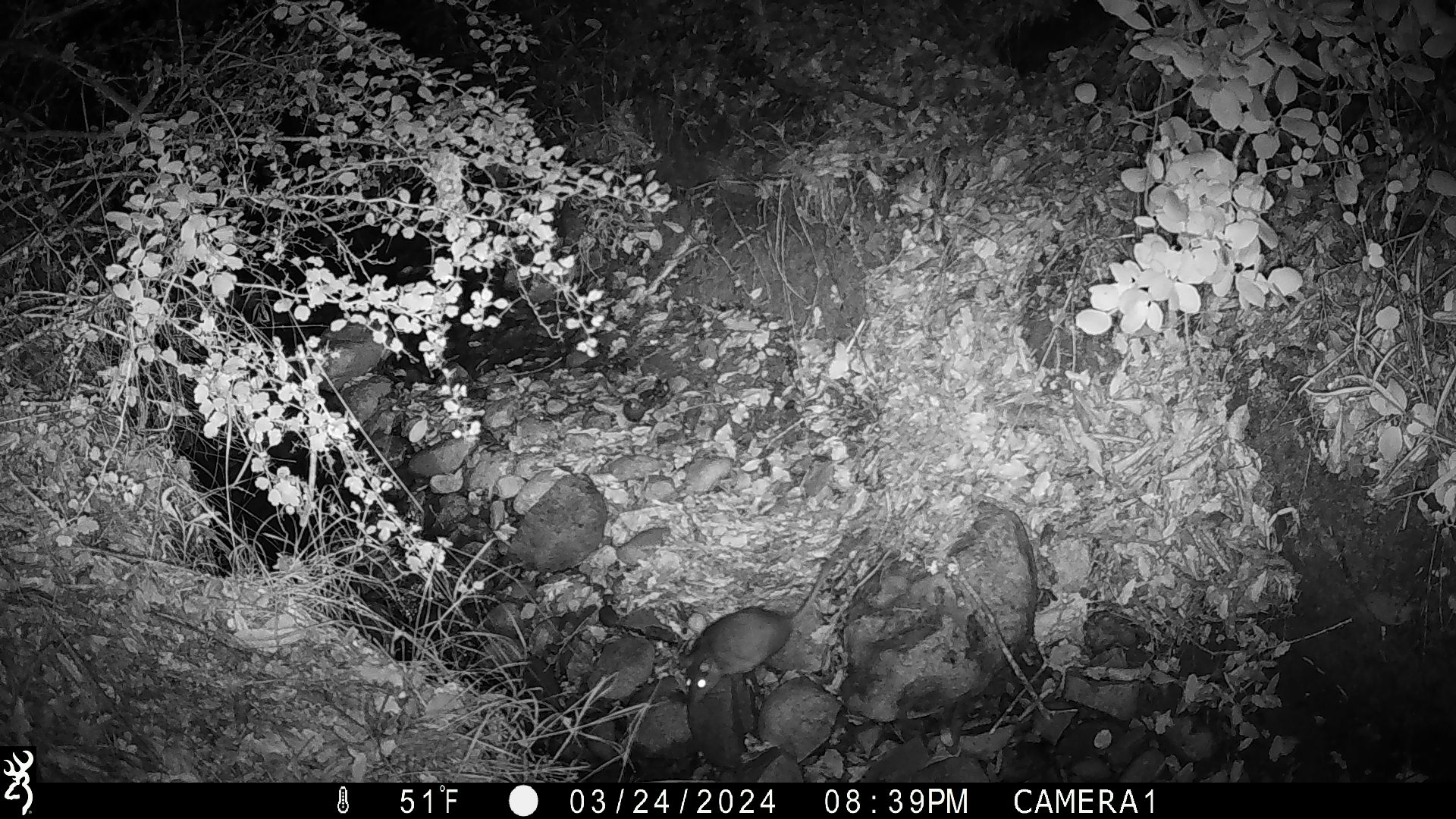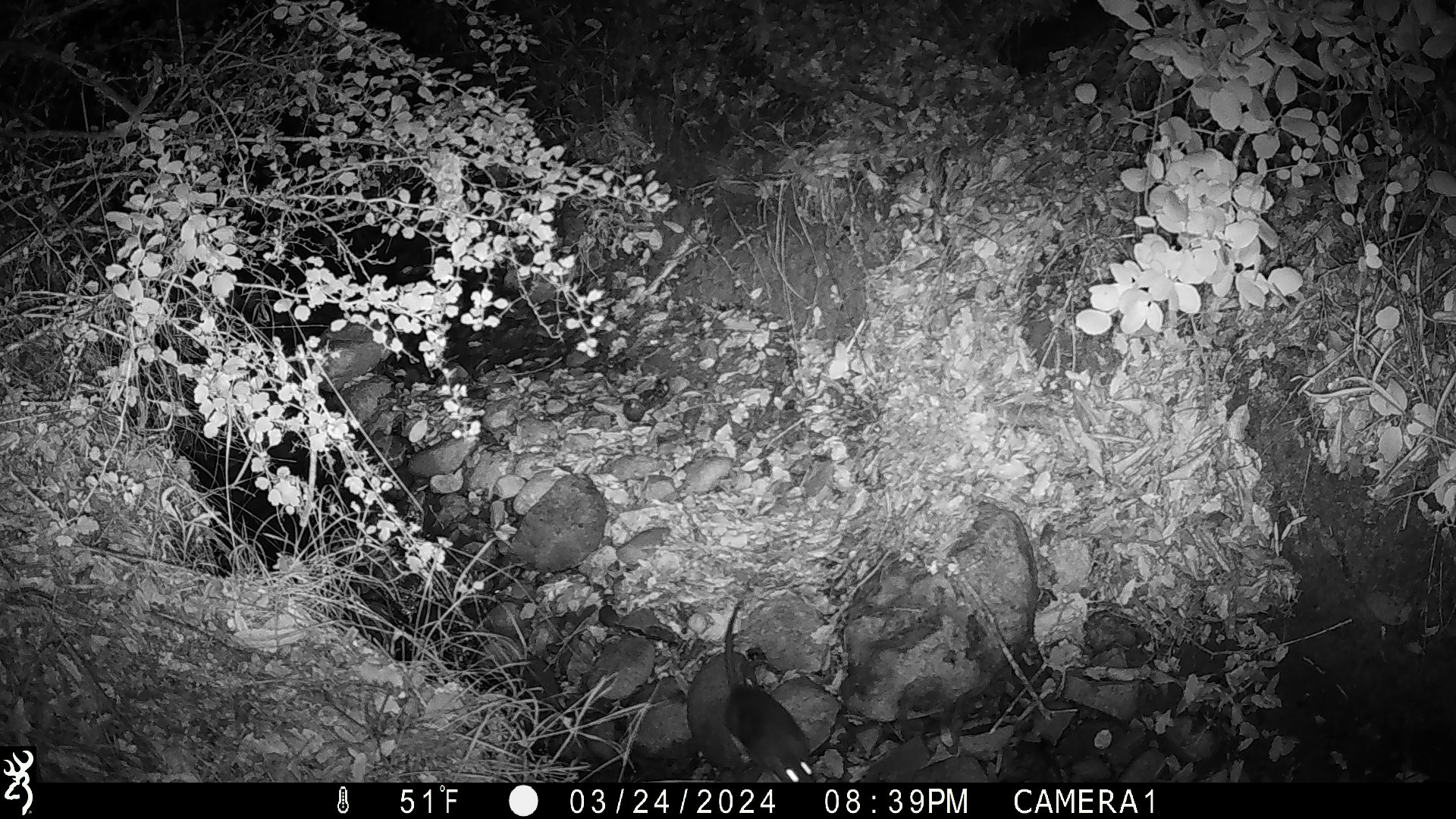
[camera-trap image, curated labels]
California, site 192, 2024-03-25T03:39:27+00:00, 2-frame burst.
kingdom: Animalia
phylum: Chordata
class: Mammalia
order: Rodentia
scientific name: Rodentia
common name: mouse or rat